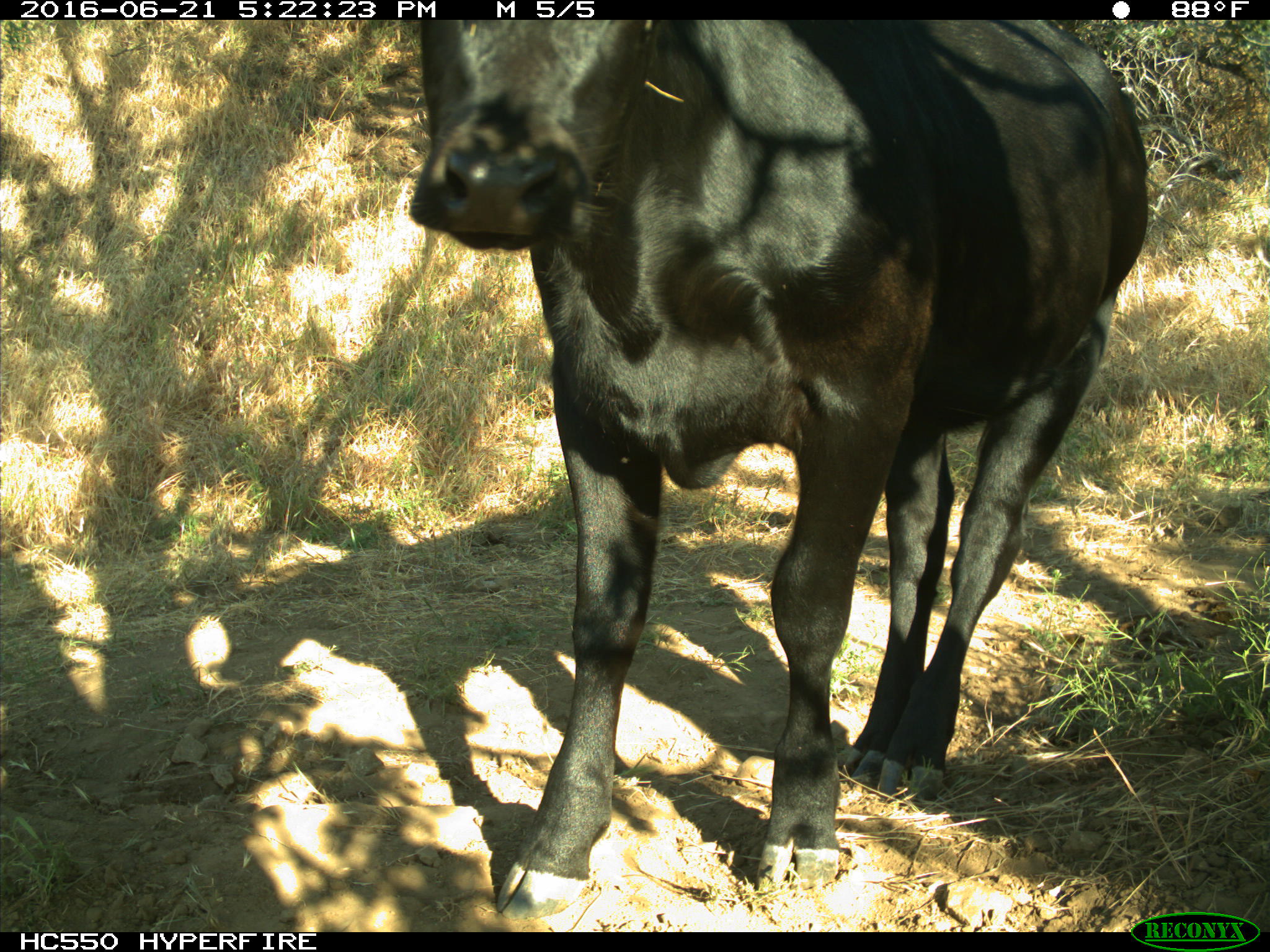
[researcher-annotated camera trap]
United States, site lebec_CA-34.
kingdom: Animalia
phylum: Chordata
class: Mammalia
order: Artiodactyla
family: Bovidae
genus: Bos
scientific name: Bos taurus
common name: domestic cow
Bos taurus (domestic cow).